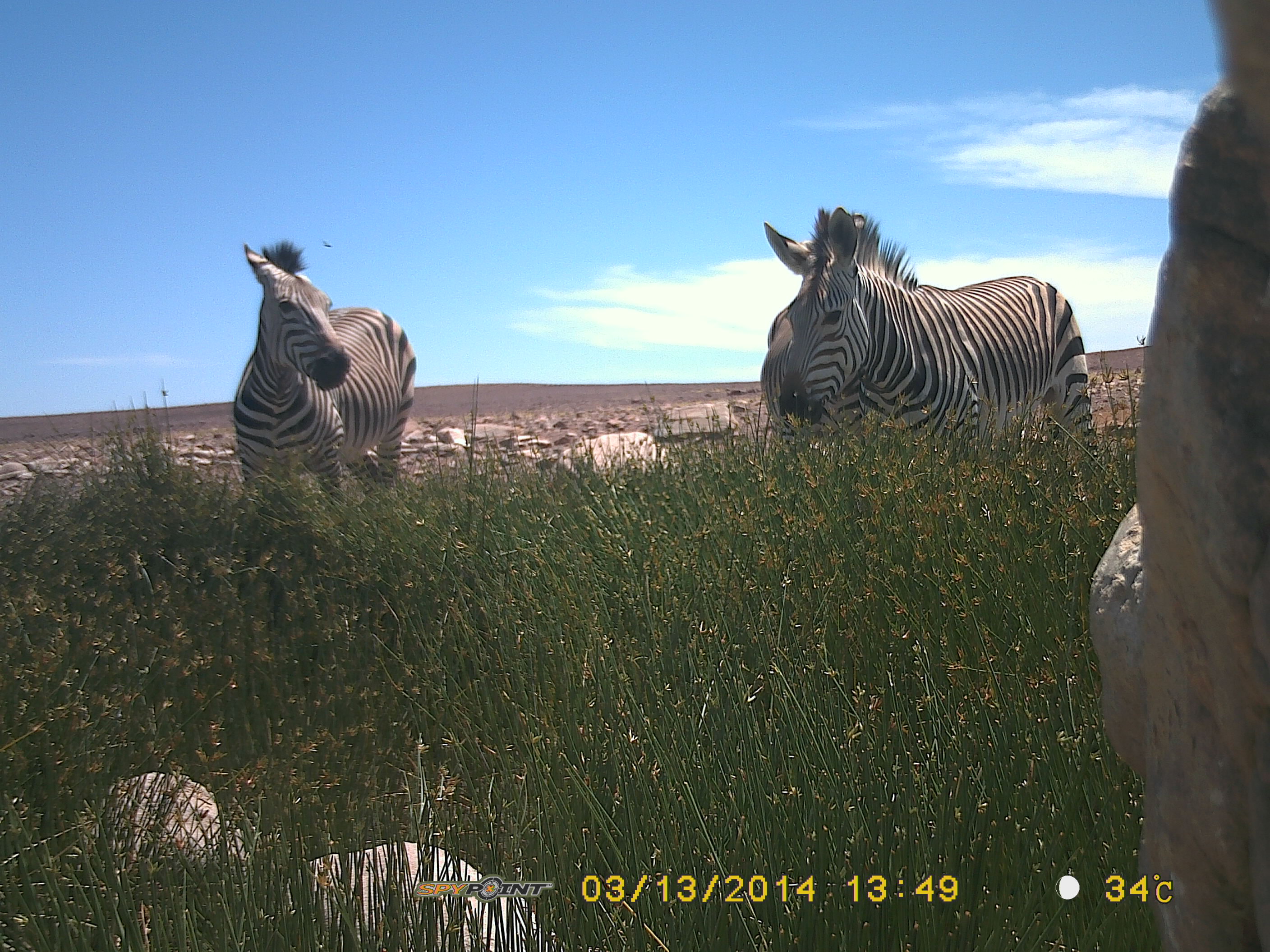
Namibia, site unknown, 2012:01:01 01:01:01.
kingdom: Animalia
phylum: Chordata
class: Mammalia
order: Perissodactyla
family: Equidae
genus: Equus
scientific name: Equus zebra hartmannae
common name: hartmann's mountain zebra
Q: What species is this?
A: Equus zebra hartmannae (hartmann's mountain zebra).